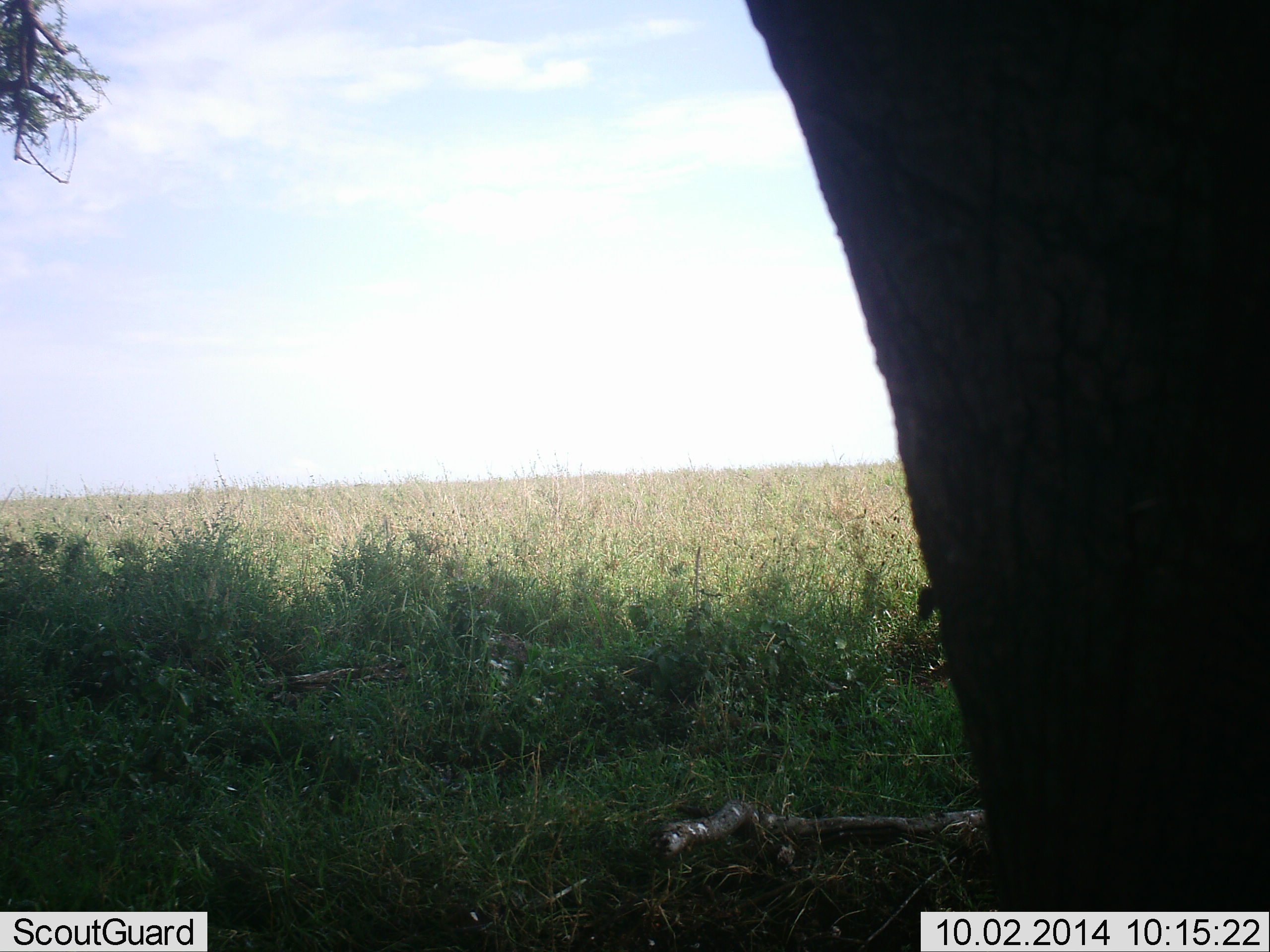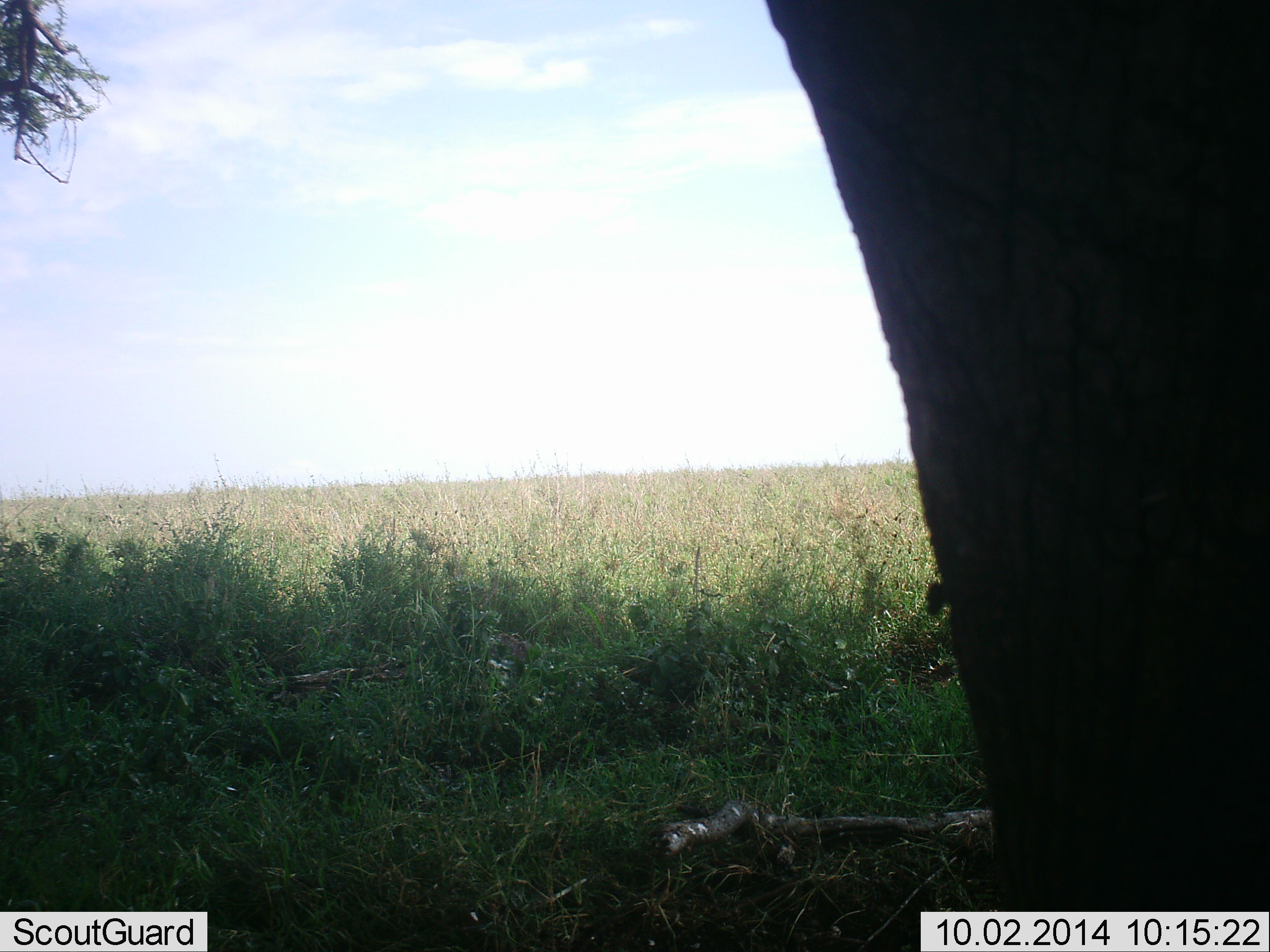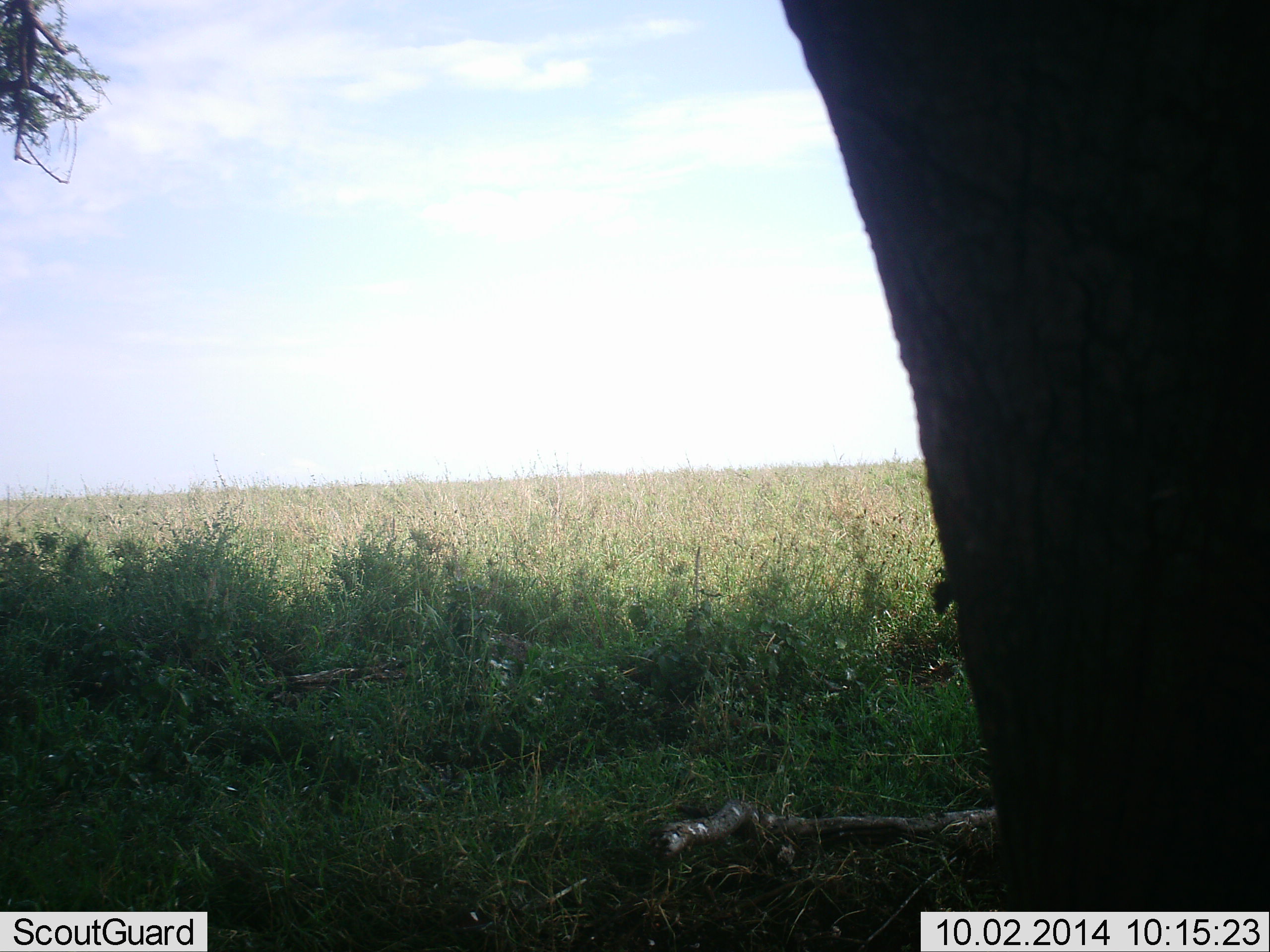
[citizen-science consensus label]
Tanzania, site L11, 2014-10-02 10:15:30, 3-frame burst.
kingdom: Animalia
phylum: Chordata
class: Mammalia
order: Proboscidea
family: Elephantidae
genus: Loxodonta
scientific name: Loxodonta africana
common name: african bush elephant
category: elephant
Elephant (african bush elephant) (Loxodonta africana), count 1. Behavior (volunteer vote fractions): standing 100%, resting 0%, moving 0%, interacting 0%. Young present (vote fraction): 0%. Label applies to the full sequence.